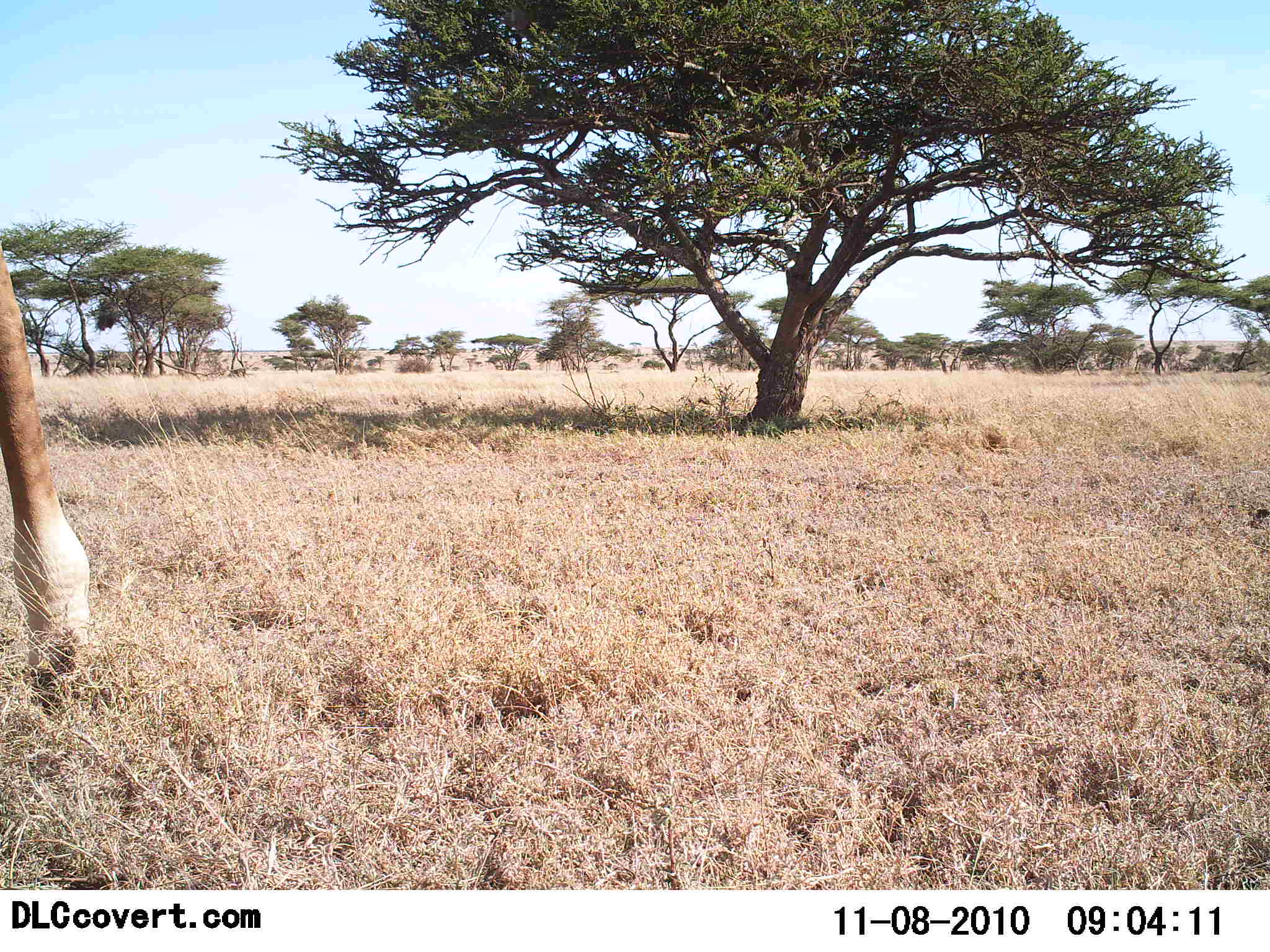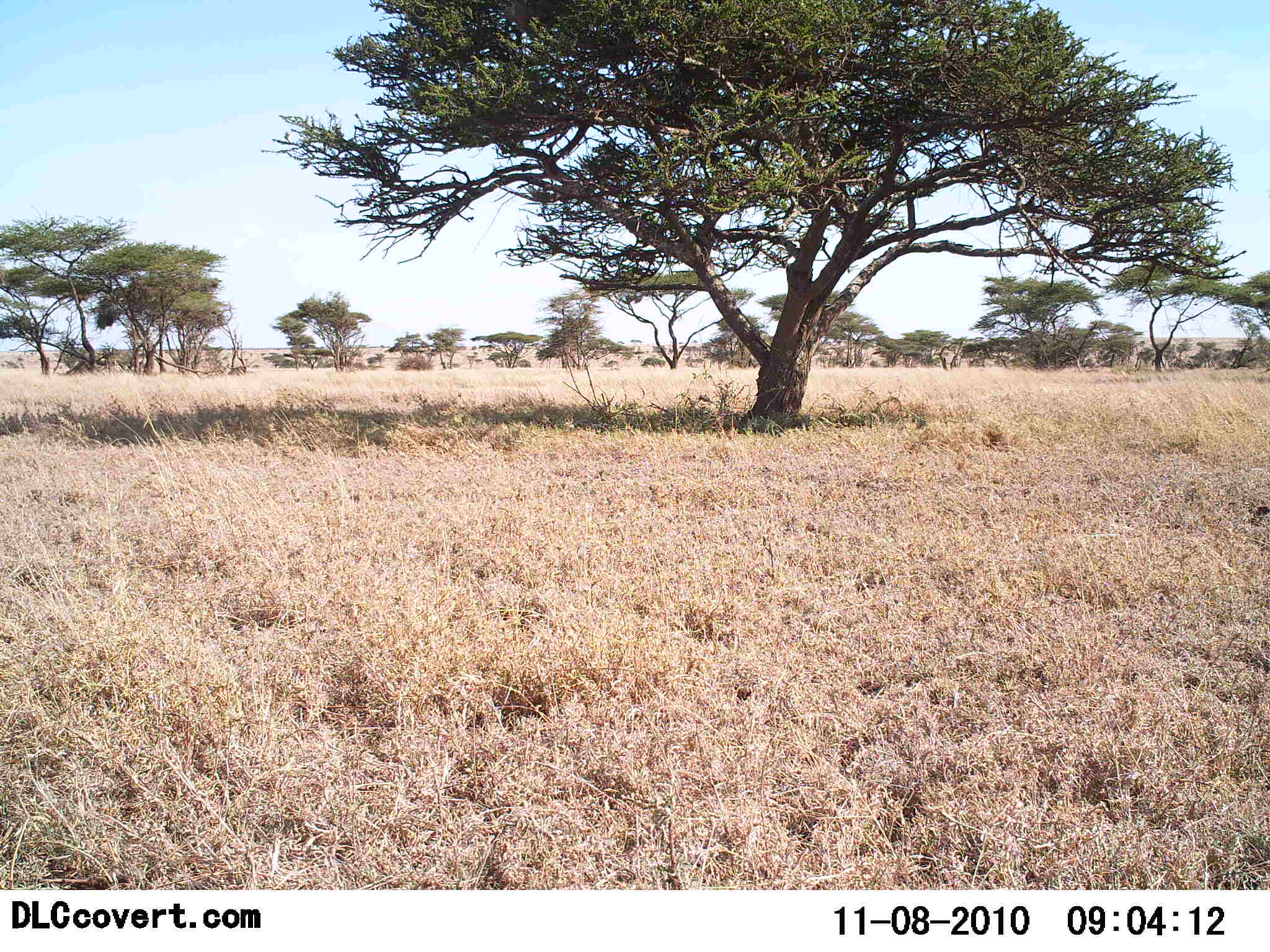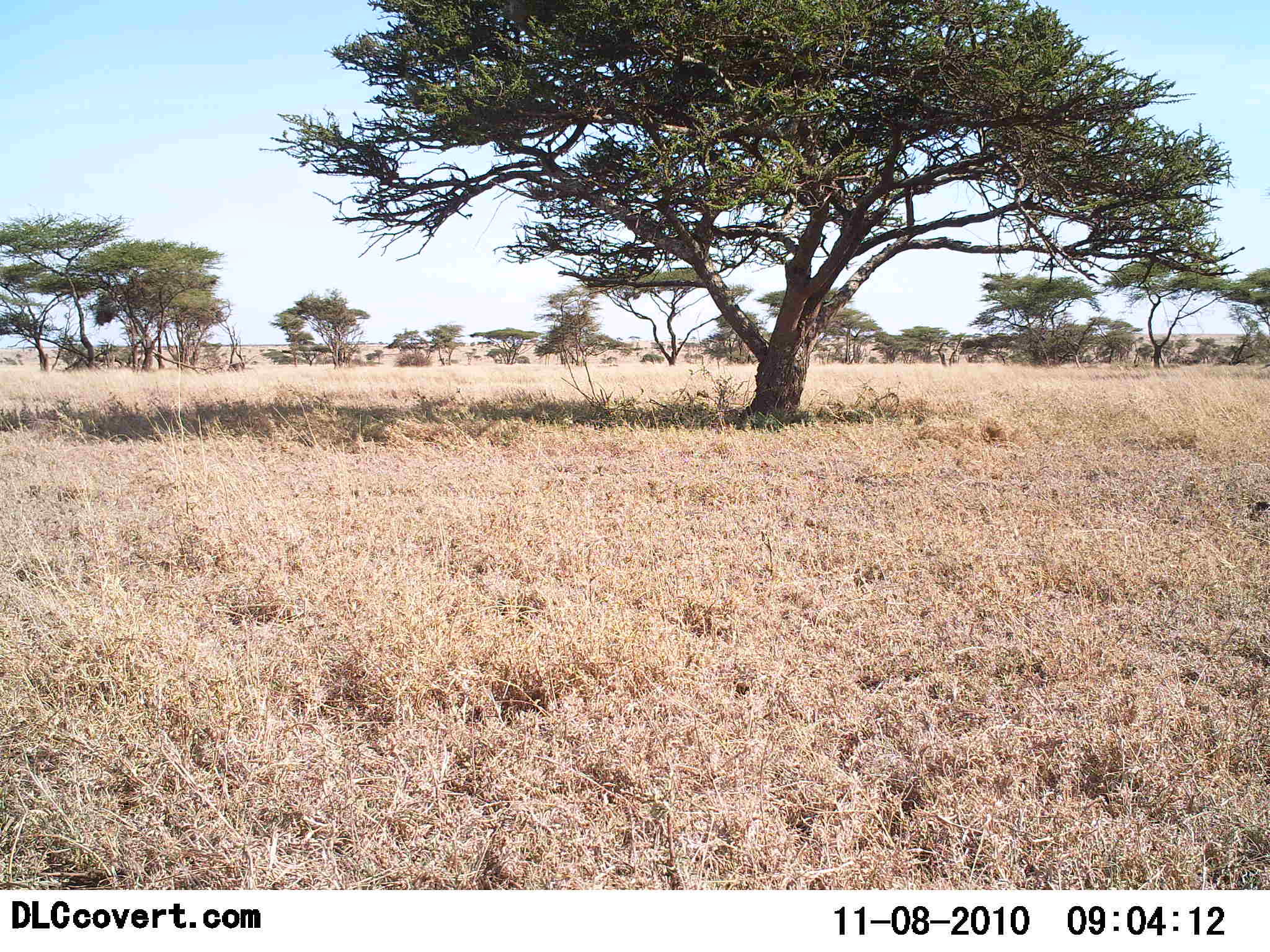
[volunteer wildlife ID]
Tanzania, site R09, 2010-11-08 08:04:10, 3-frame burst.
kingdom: Animalia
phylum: Chordata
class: Mammalia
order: Artiodactyla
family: Giraffidae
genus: Giraffa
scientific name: Giraffa camelopardalis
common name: giraffe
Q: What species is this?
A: Giraffe (Giraffa camelopardalis).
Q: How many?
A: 1.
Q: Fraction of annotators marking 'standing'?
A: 25%.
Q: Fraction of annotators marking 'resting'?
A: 0%.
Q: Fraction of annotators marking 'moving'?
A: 75%.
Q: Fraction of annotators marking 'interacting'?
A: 0%.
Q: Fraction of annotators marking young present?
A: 0%.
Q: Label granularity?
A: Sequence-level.